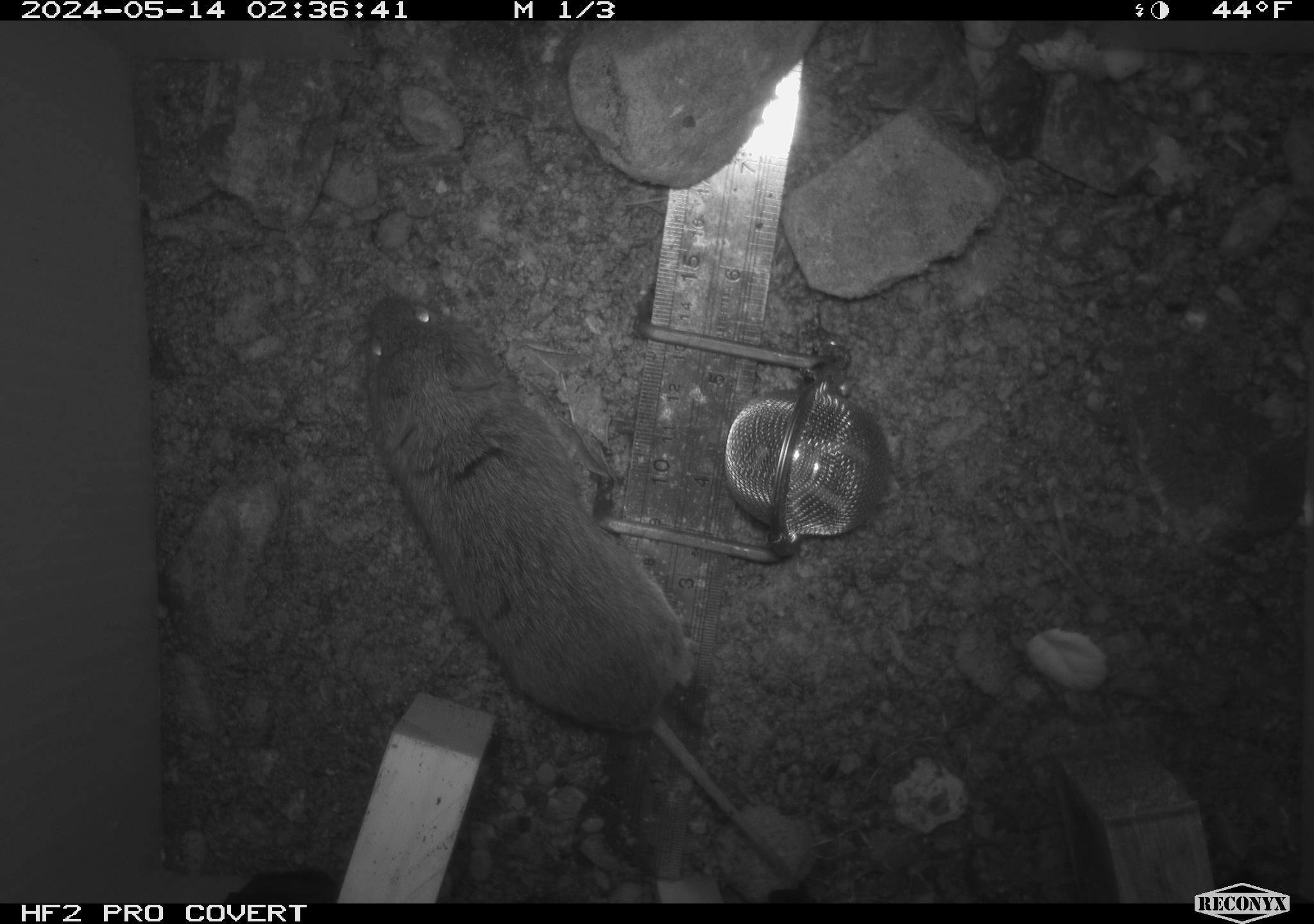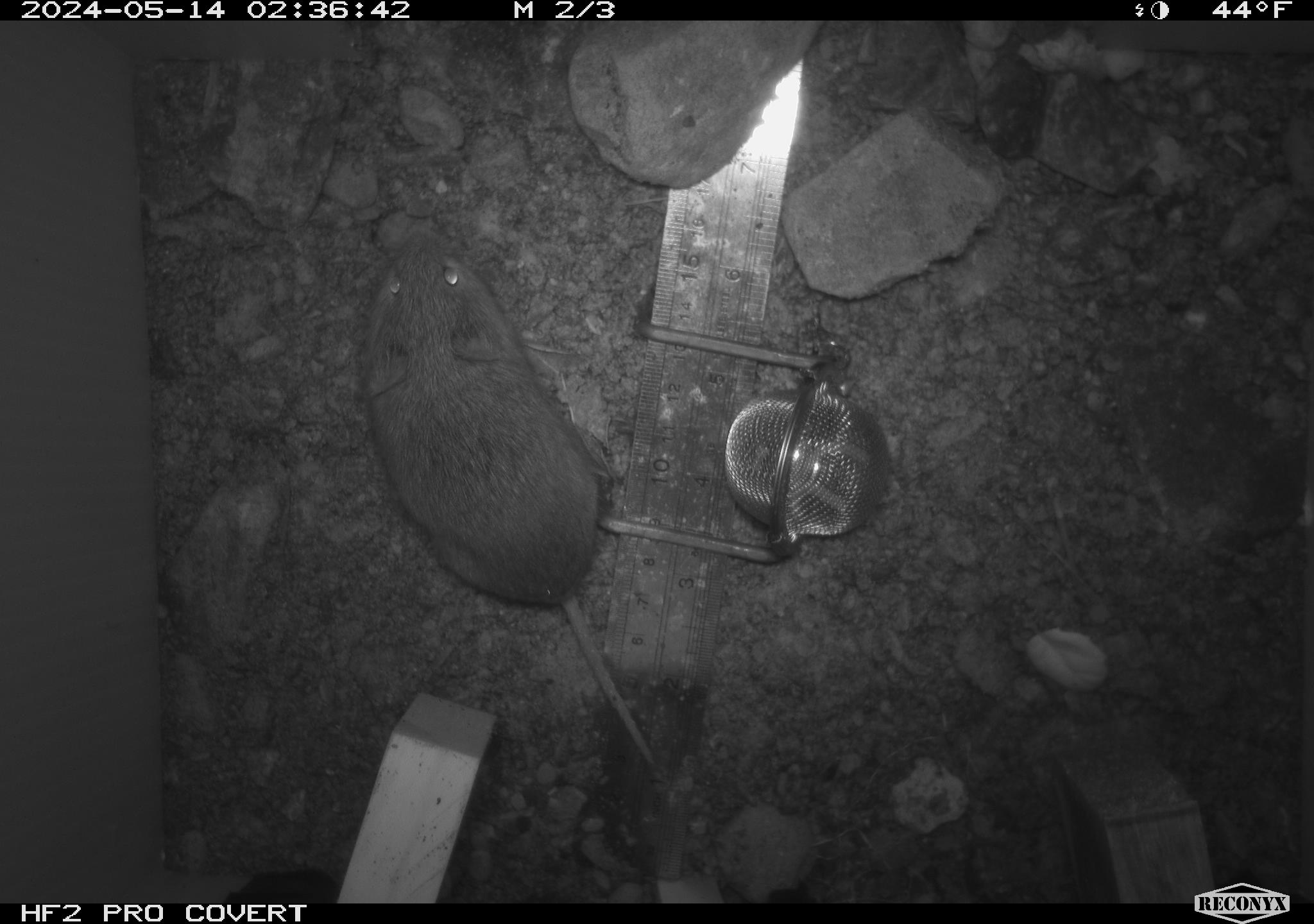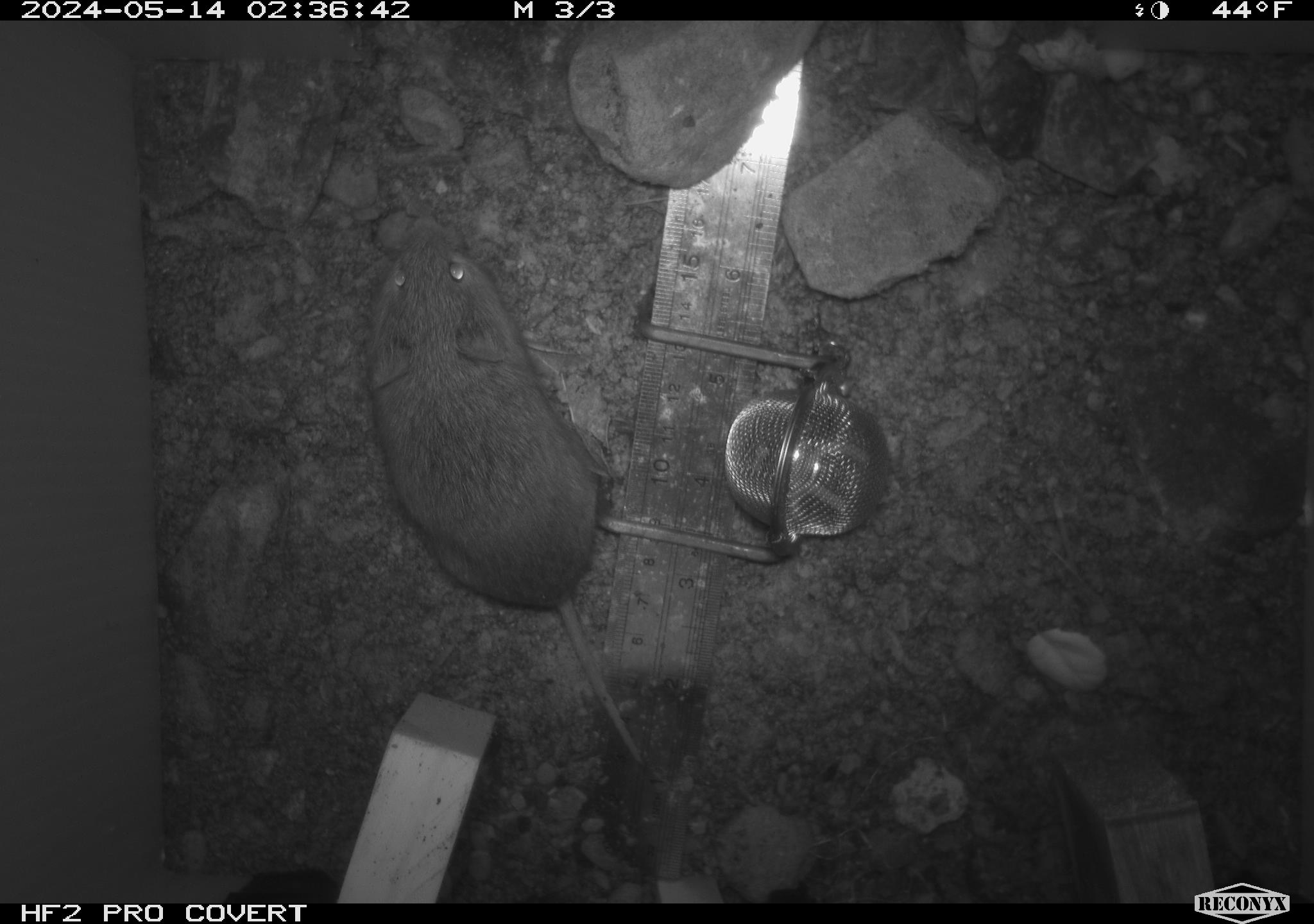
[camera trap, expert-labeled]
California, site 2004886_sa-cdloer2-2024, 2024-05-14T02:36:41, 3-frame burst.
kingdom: Animalia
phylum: Chordata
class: Mammalia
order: Rodentia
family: Cricetidae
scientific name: Arvicolinae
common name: voles, lemmings, and muskrats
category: arvicolinae subfamily